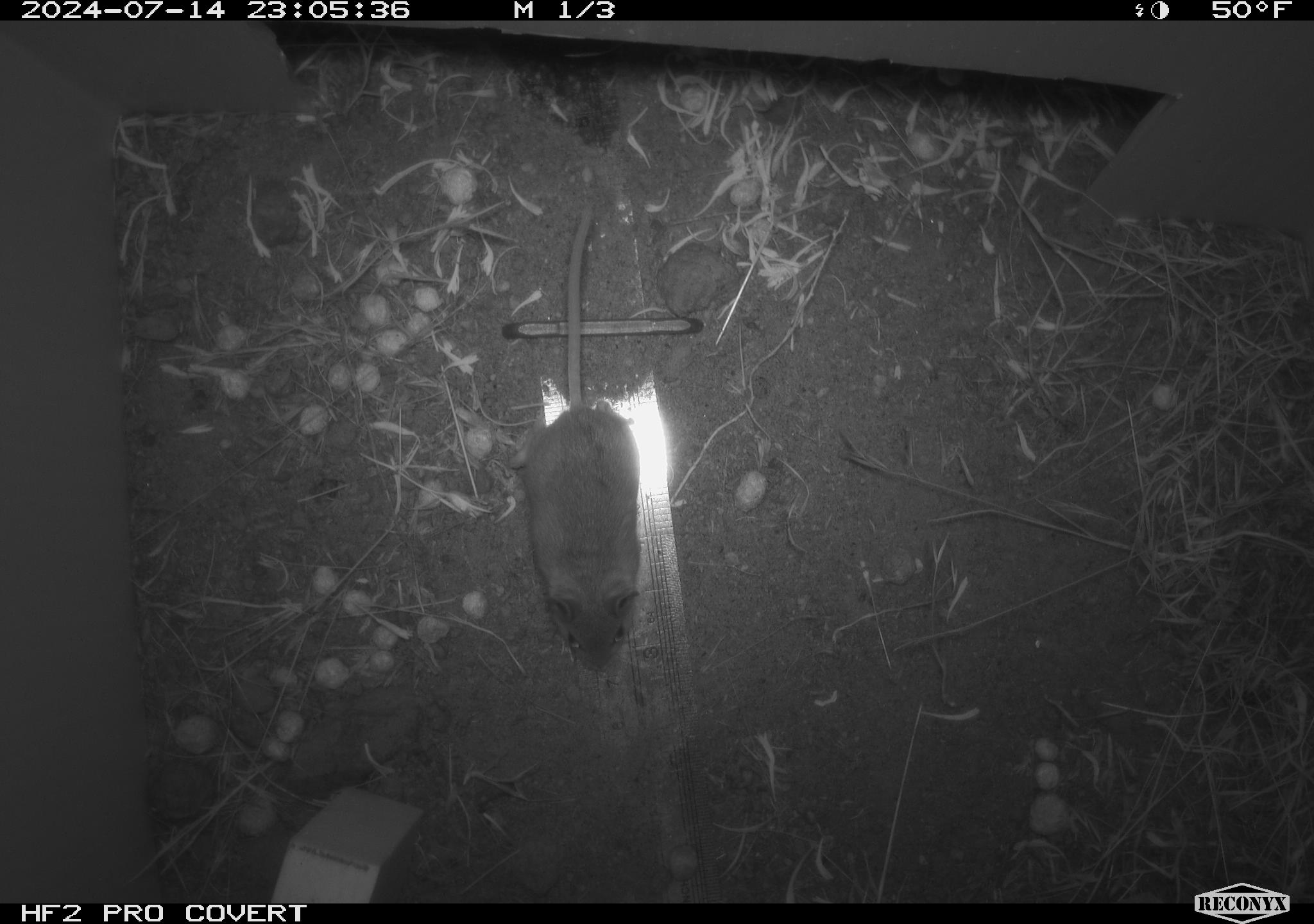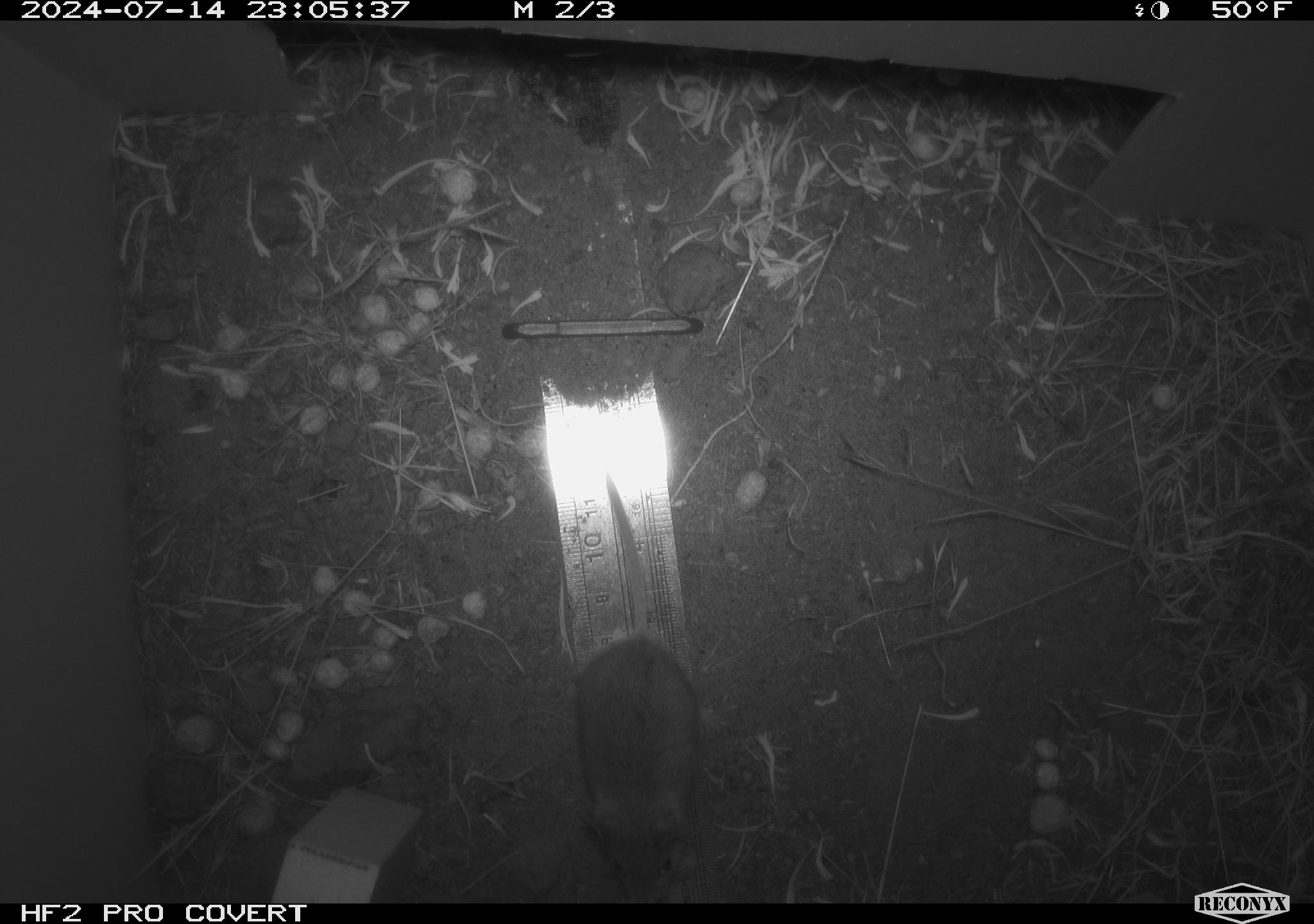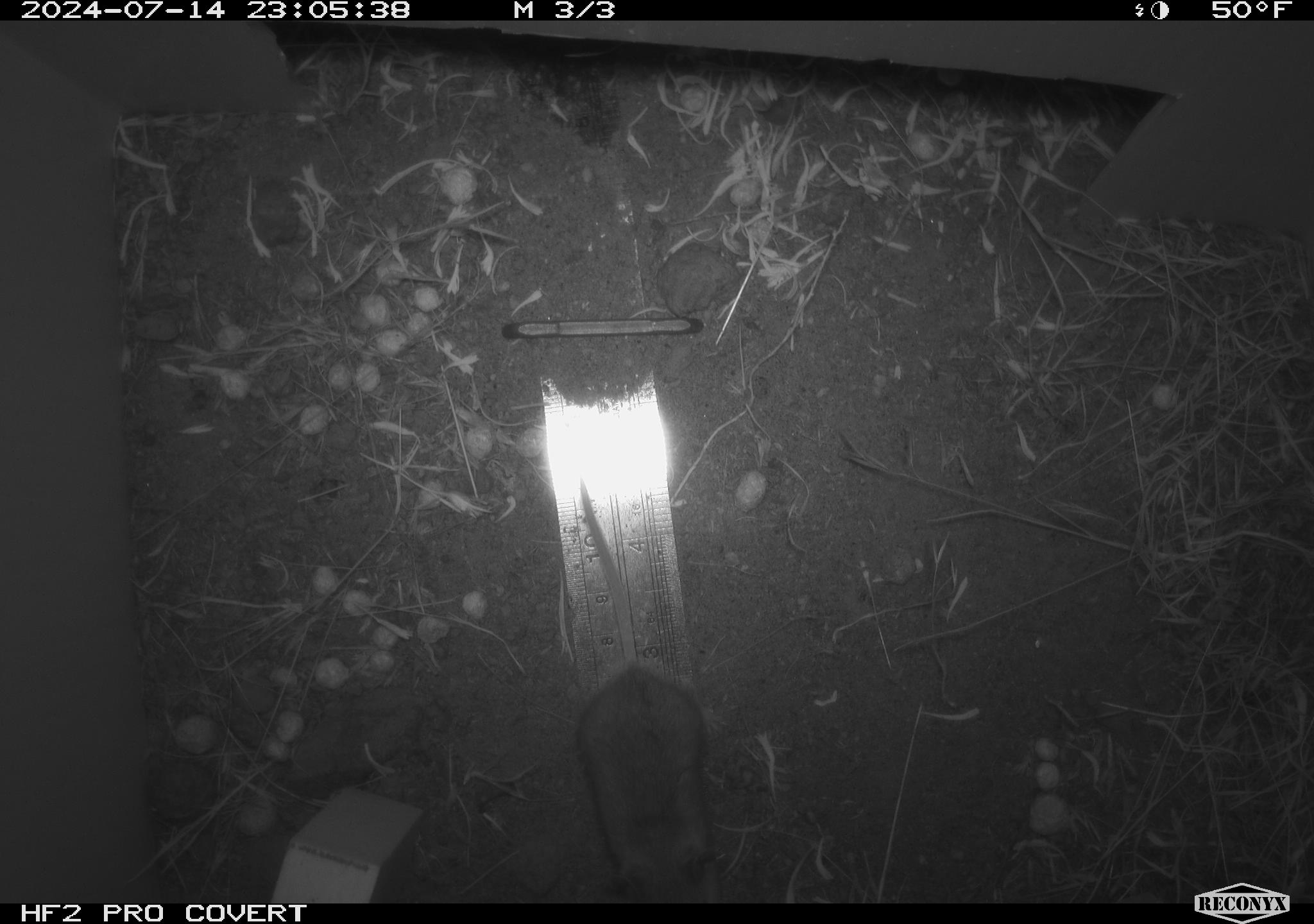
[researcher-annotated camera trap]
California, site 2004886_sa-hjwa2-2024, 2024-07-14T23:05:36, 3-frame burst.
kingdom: Animalia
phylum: Chordata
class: Mammalia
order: Rodentia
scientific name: Rodentia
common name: rodent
Rodent (Rodentia).